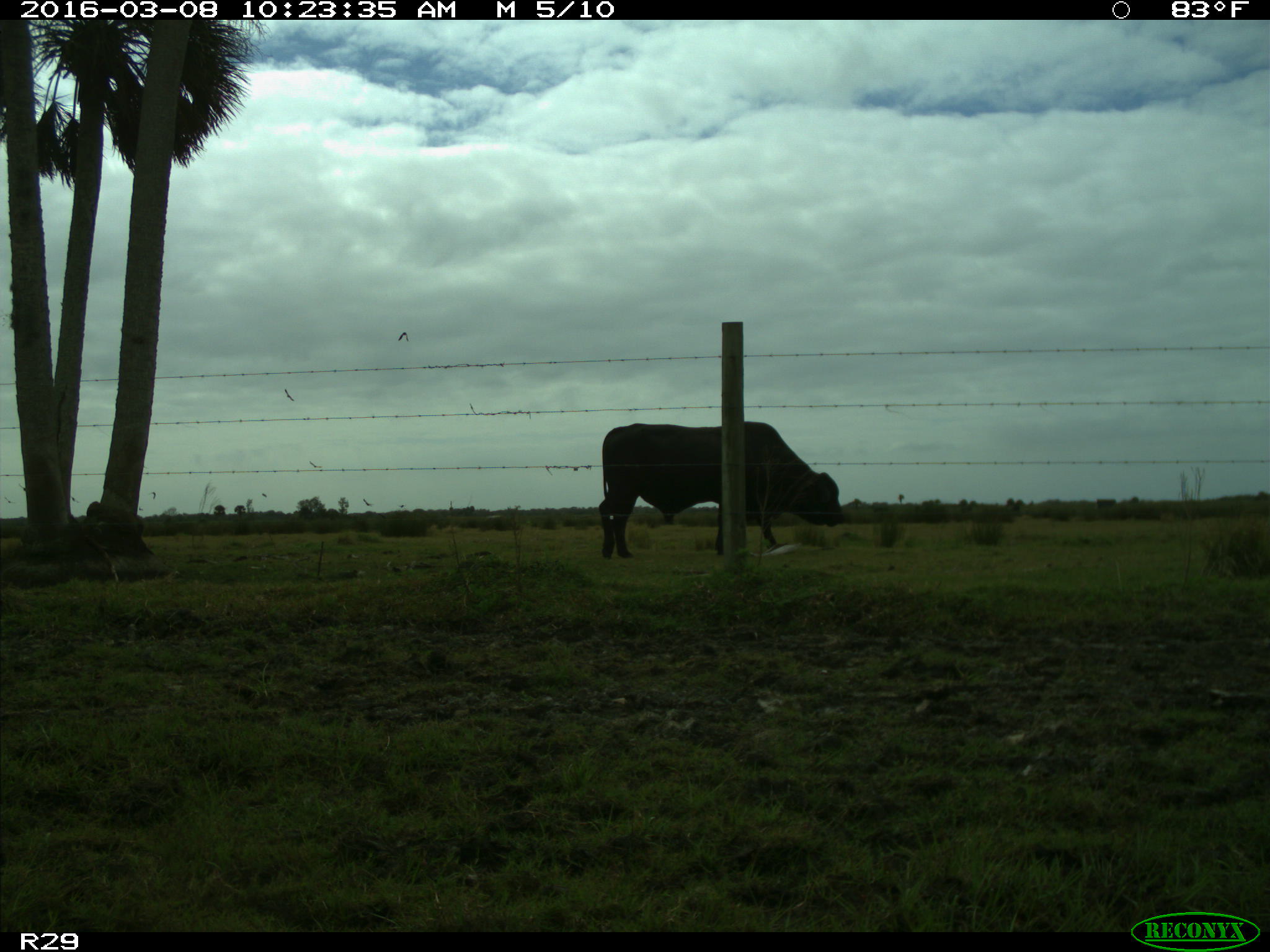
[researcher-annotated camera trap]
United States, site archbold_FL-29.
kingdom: Animalia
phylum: Chordata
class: Mammalia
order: Artiodactyla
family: Bovidae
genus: Bos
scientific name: Bos taurus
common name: domestic cow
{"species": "Bos taurus (domestic cow)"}